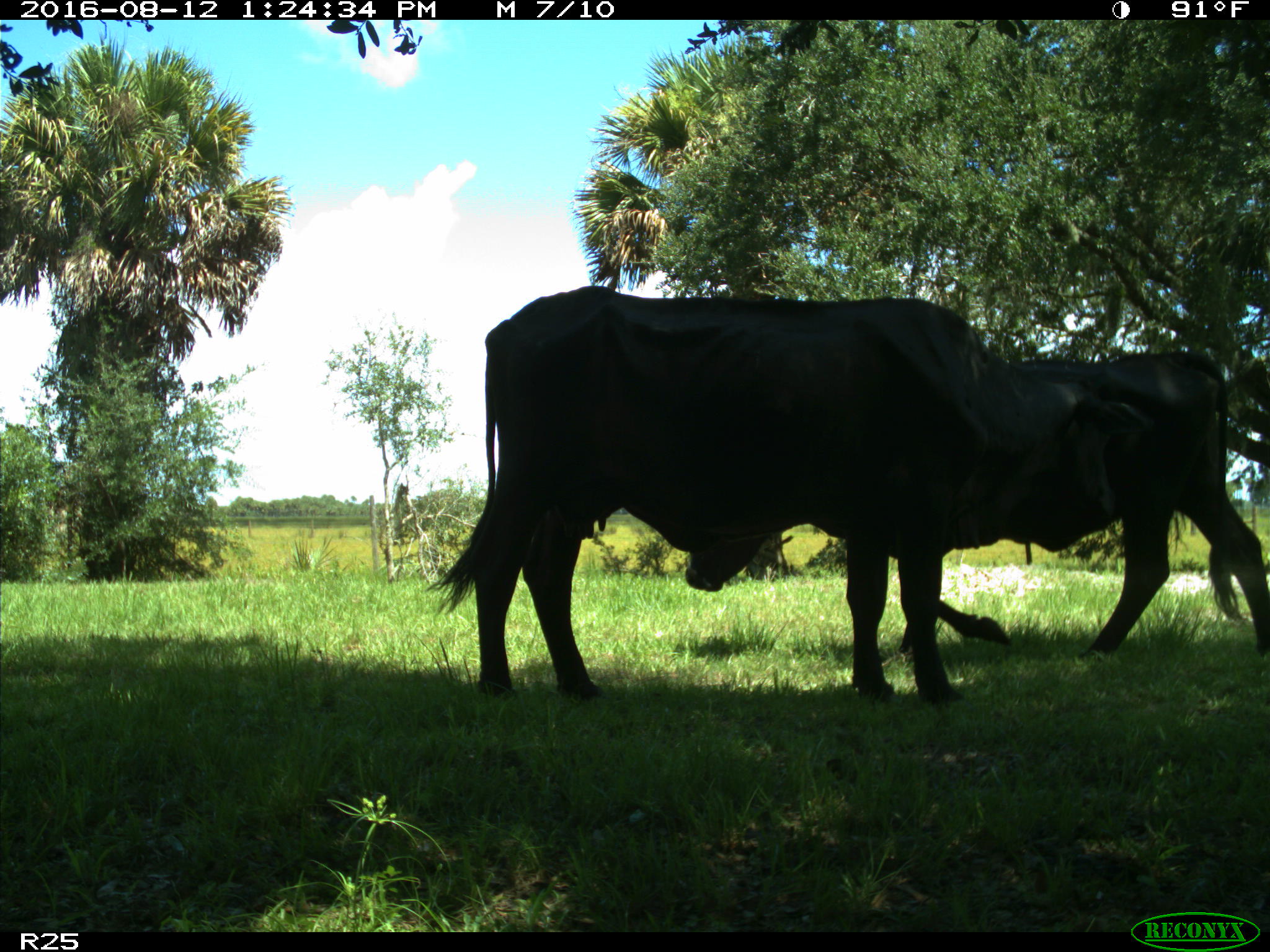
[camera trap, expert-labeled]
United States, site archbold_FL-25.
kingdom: Animalia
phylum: Chordata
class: Mammalia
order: Artiodactyla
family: Bovidae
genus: Bos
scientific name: Bos taurus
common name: domestic cow